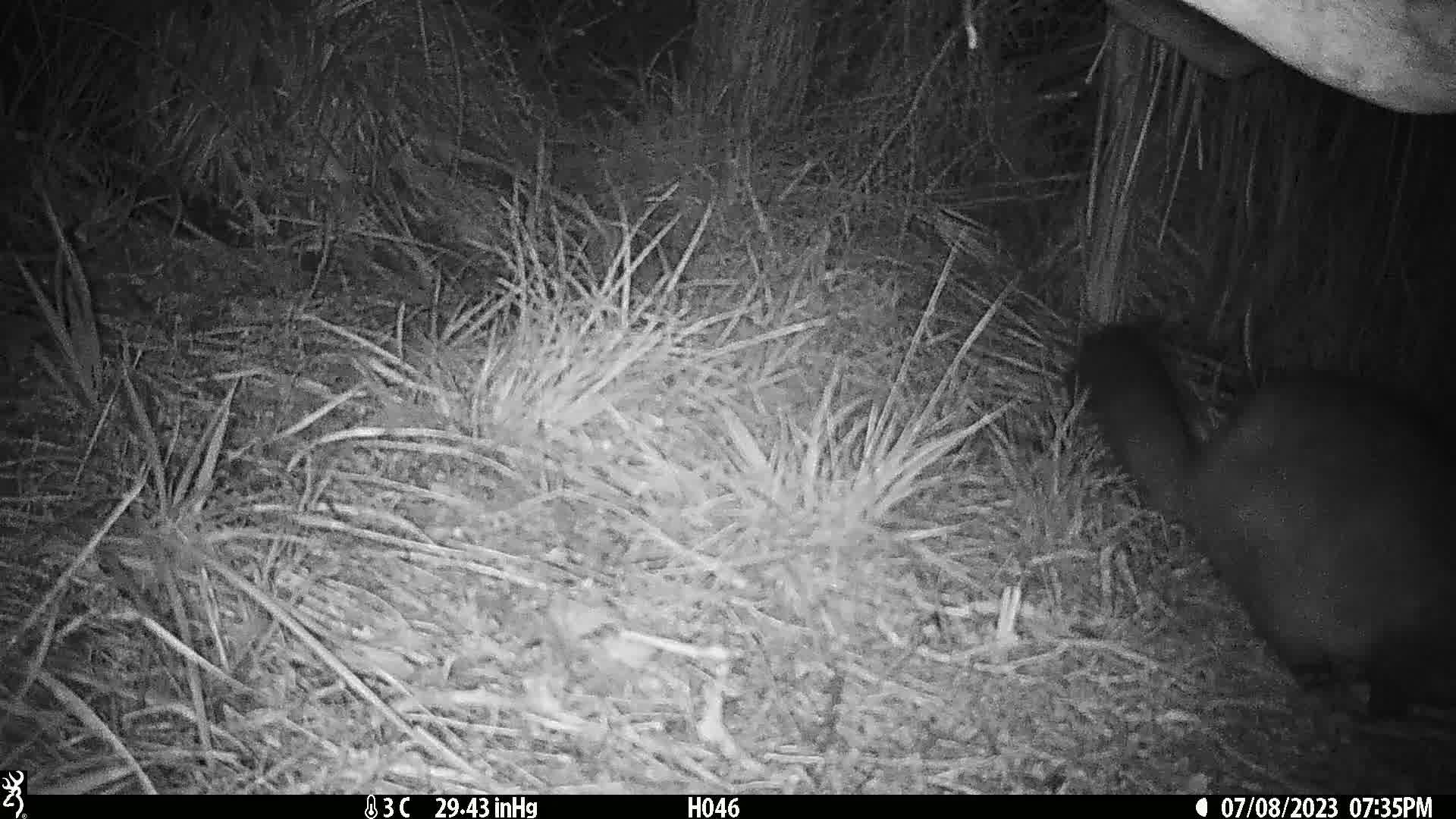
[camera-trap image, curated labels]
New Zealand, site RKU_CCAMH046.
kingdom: Animalia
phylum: Chordata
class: Mammalia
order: Diprotodontia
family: Phalangeridae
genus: Trichosurus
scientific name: Trichosurus vulpecula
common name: common brushtail possum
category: possum